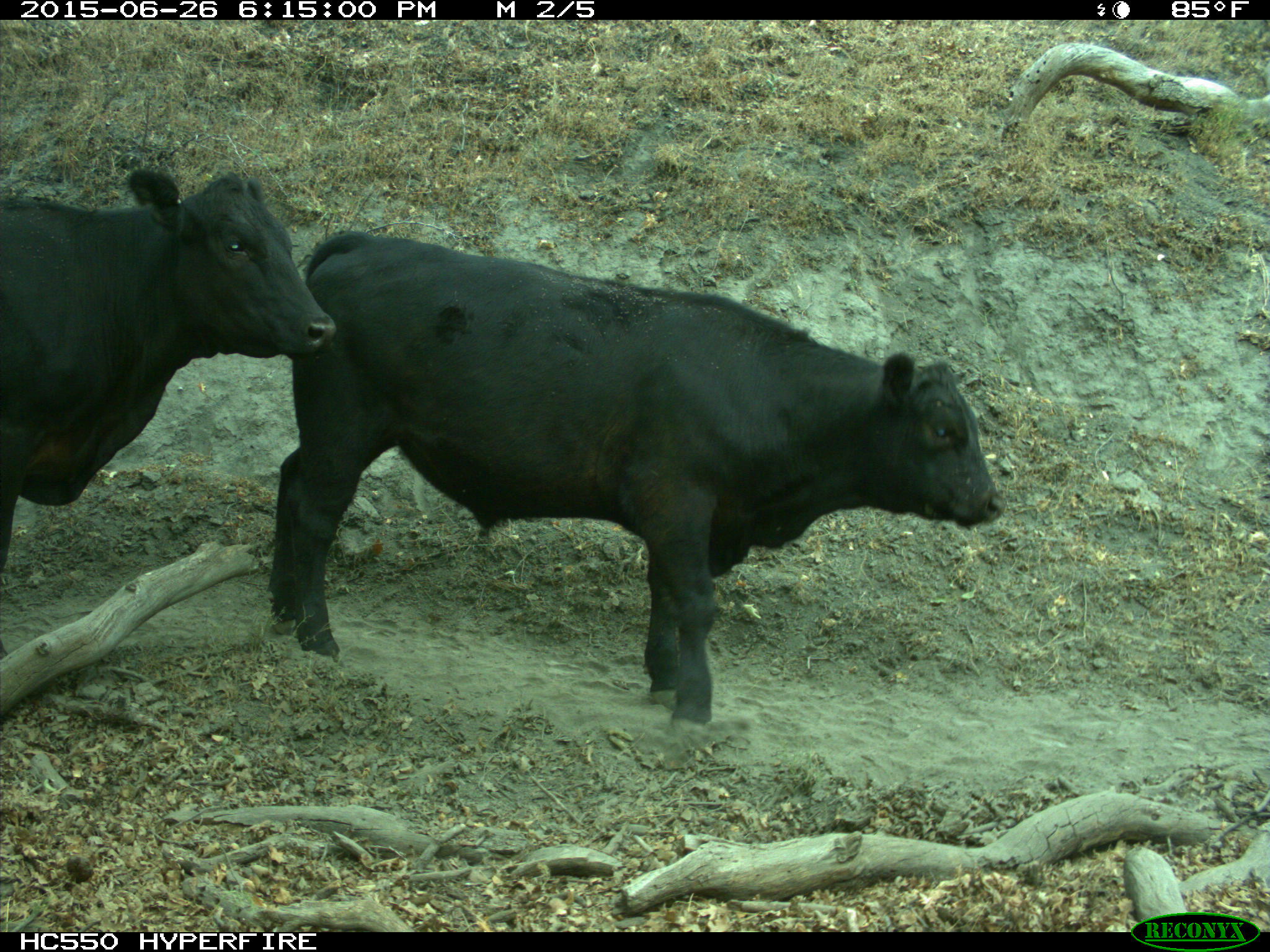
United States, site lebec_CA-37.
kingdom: Animalia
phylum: Chordata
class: Mammalia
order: Artiodactyla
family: Bovidae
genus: Bos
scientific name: Bos taurus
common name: domestic cow